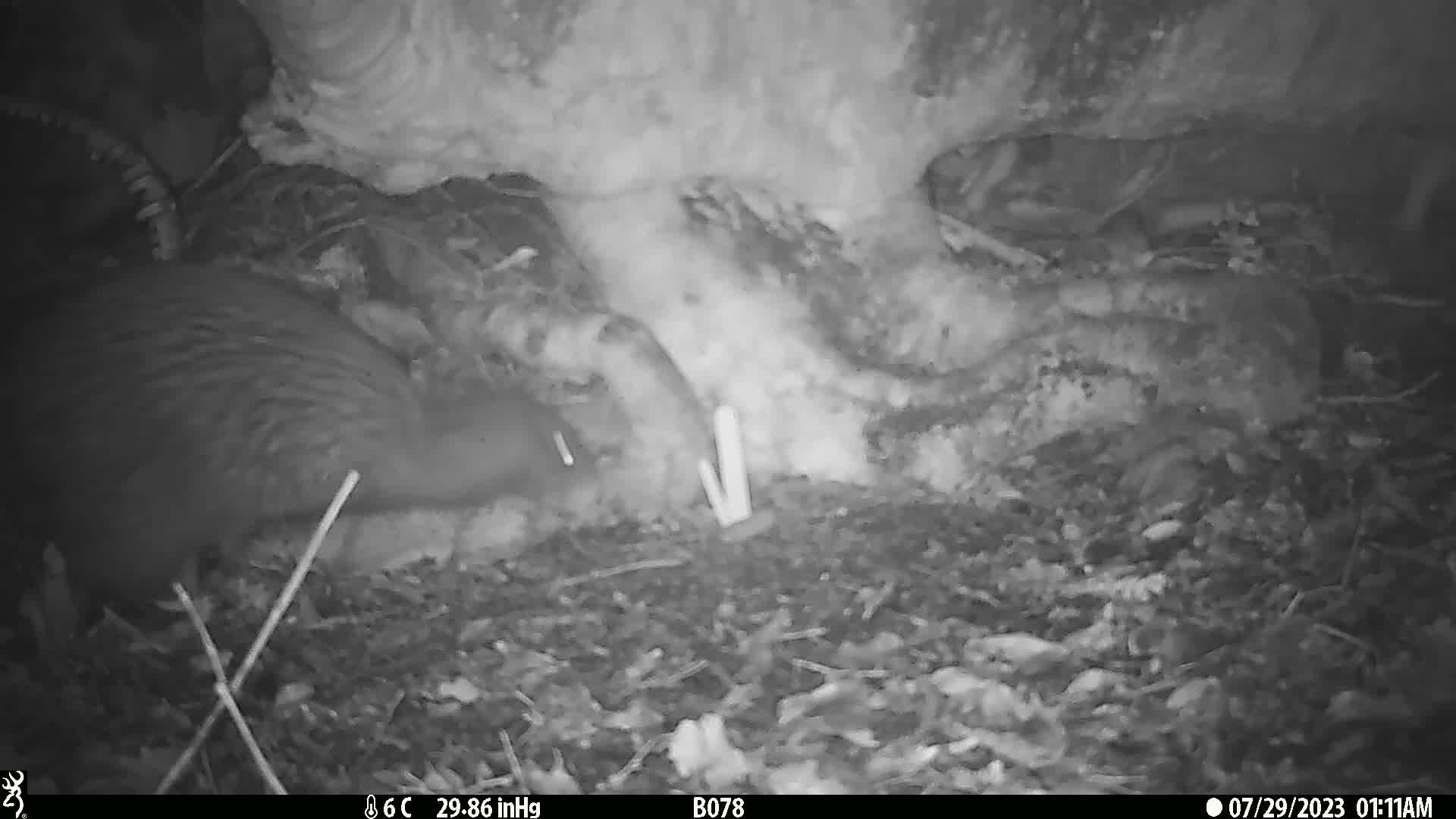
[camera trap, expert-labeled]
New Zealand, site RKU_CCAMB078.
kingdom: Animalia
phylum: Chordata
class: Aves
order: Apterygiformes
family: Apterygidae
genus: Apteryx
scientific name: Apteryx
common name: kiwi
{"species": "kiwi (Apteryx)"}